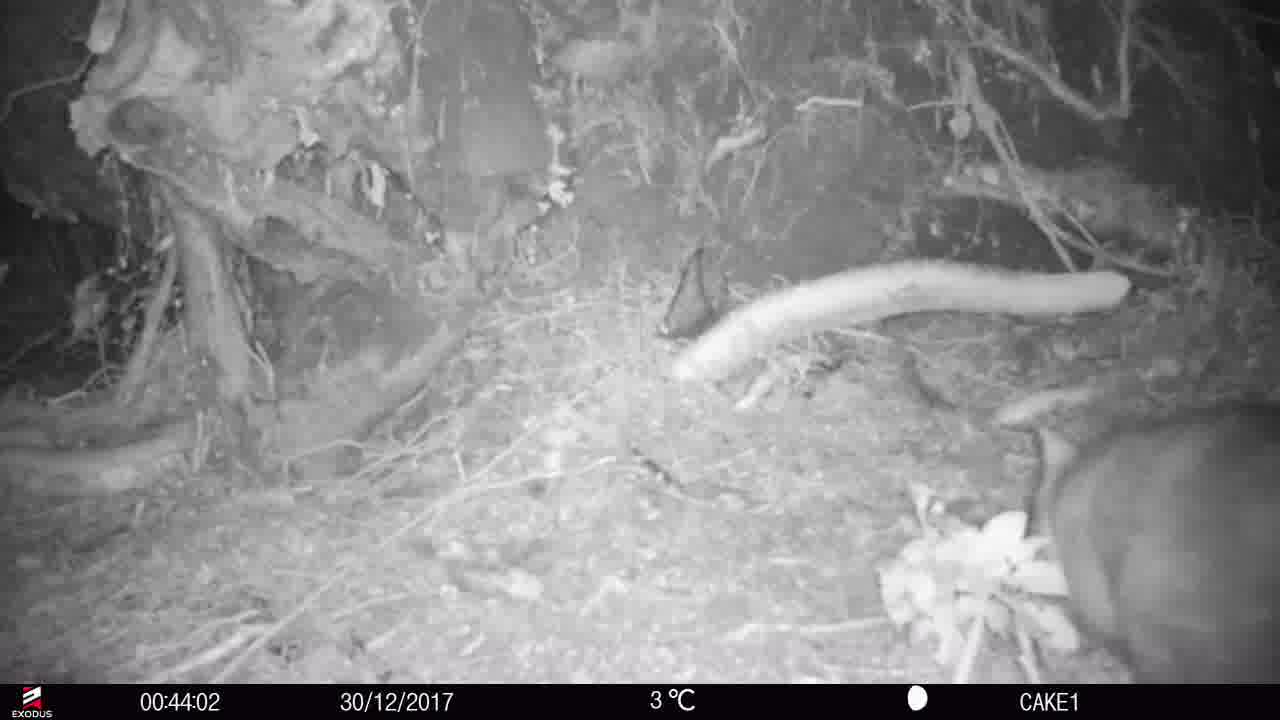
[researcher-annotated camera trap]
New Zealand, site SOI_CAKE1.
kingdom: Animalia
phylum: Chordata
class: Mammalia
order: Diprotodontia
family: Phalangeridae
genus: Trichosurus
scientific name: Trichosurus vulpecula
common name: common brushtail possum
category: possum